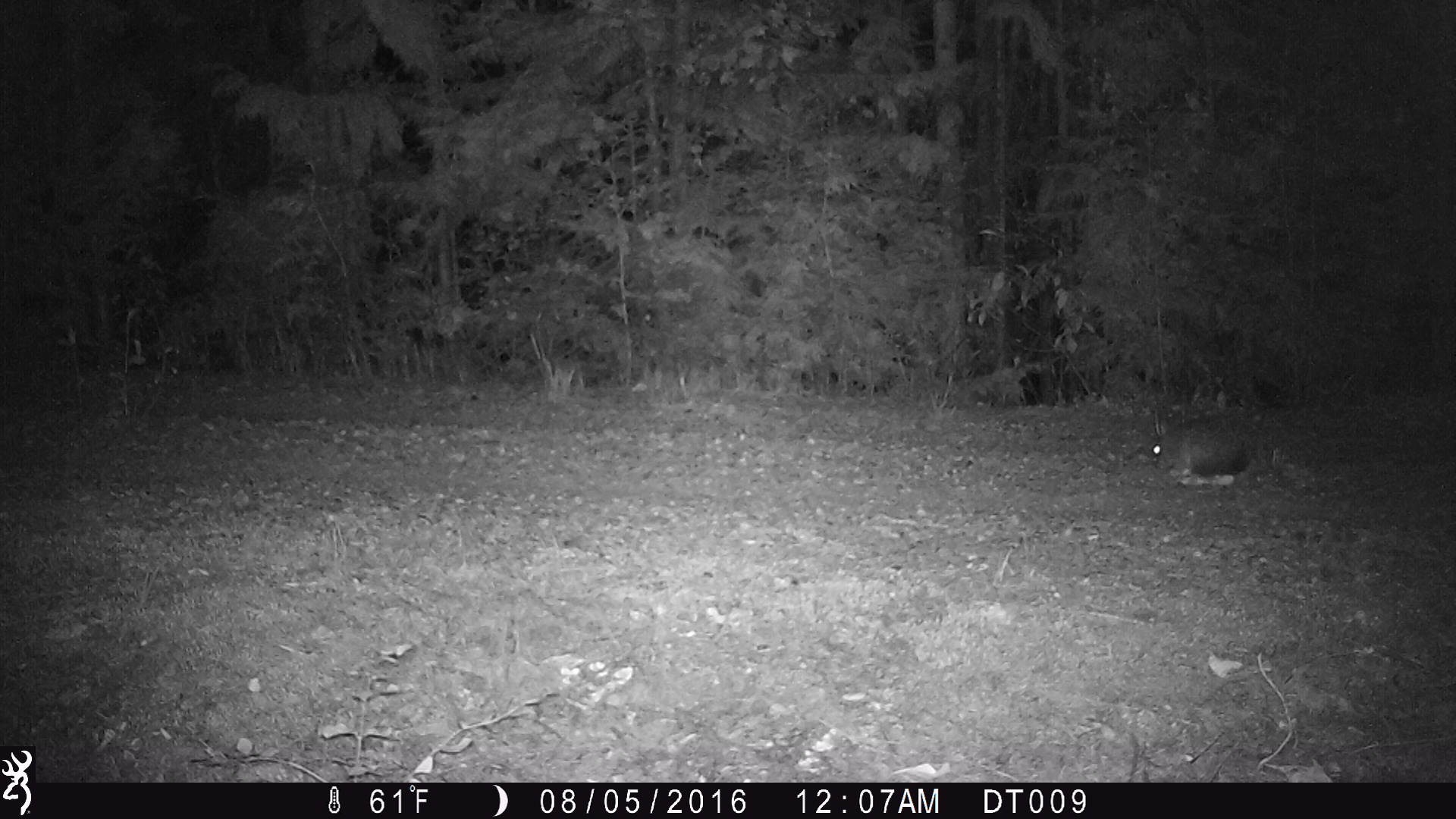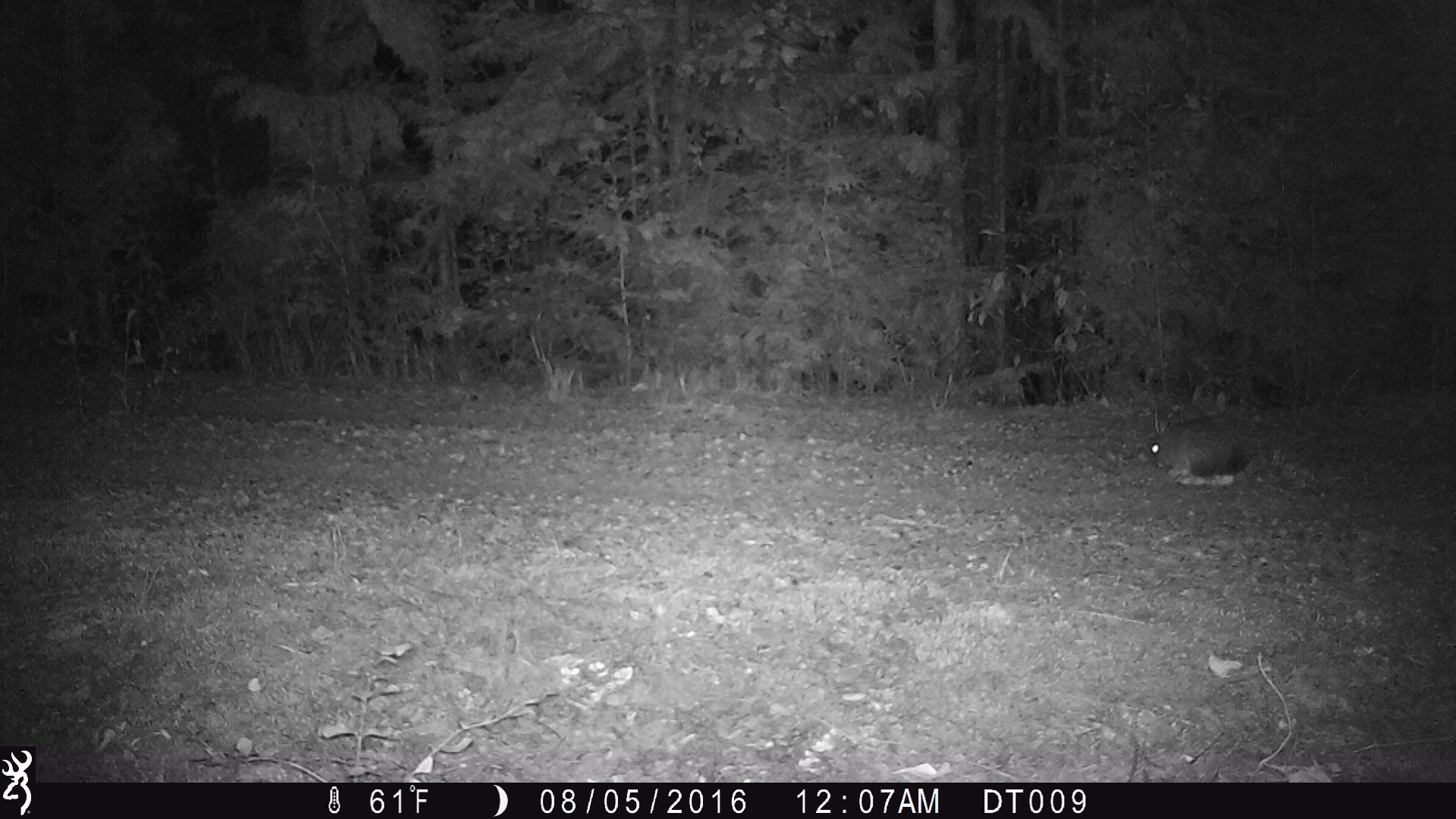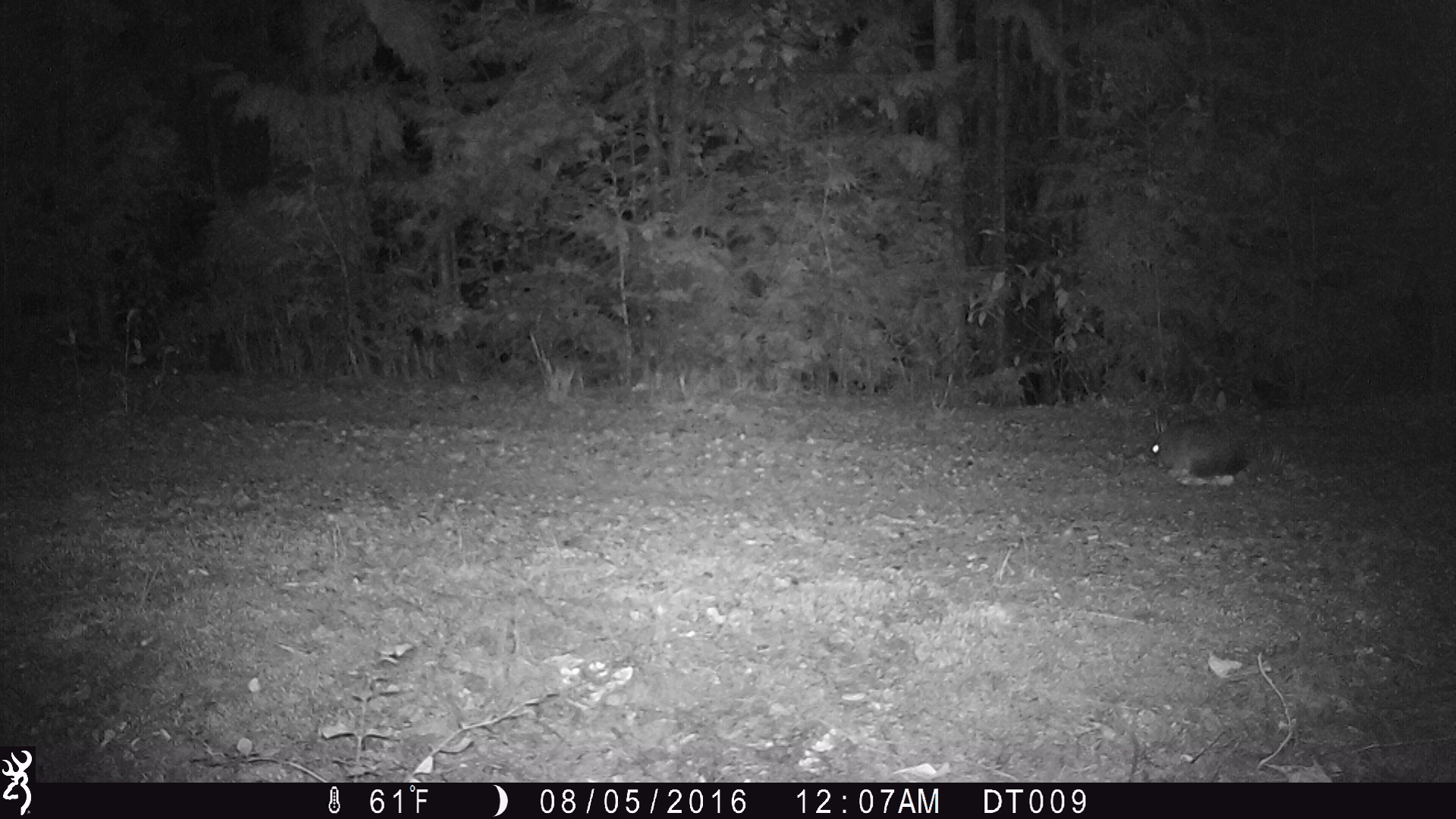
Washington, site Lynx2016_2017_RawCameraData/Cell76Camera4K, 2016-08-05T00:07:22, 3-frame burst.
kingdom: Animalia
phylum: Chordata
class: Mammalia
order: Lagomorpha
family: Leporidae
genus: Lepus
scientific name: Lepus americanus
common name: snowshoe hare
Lepus americanus (snowshoe hare). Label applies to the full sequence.